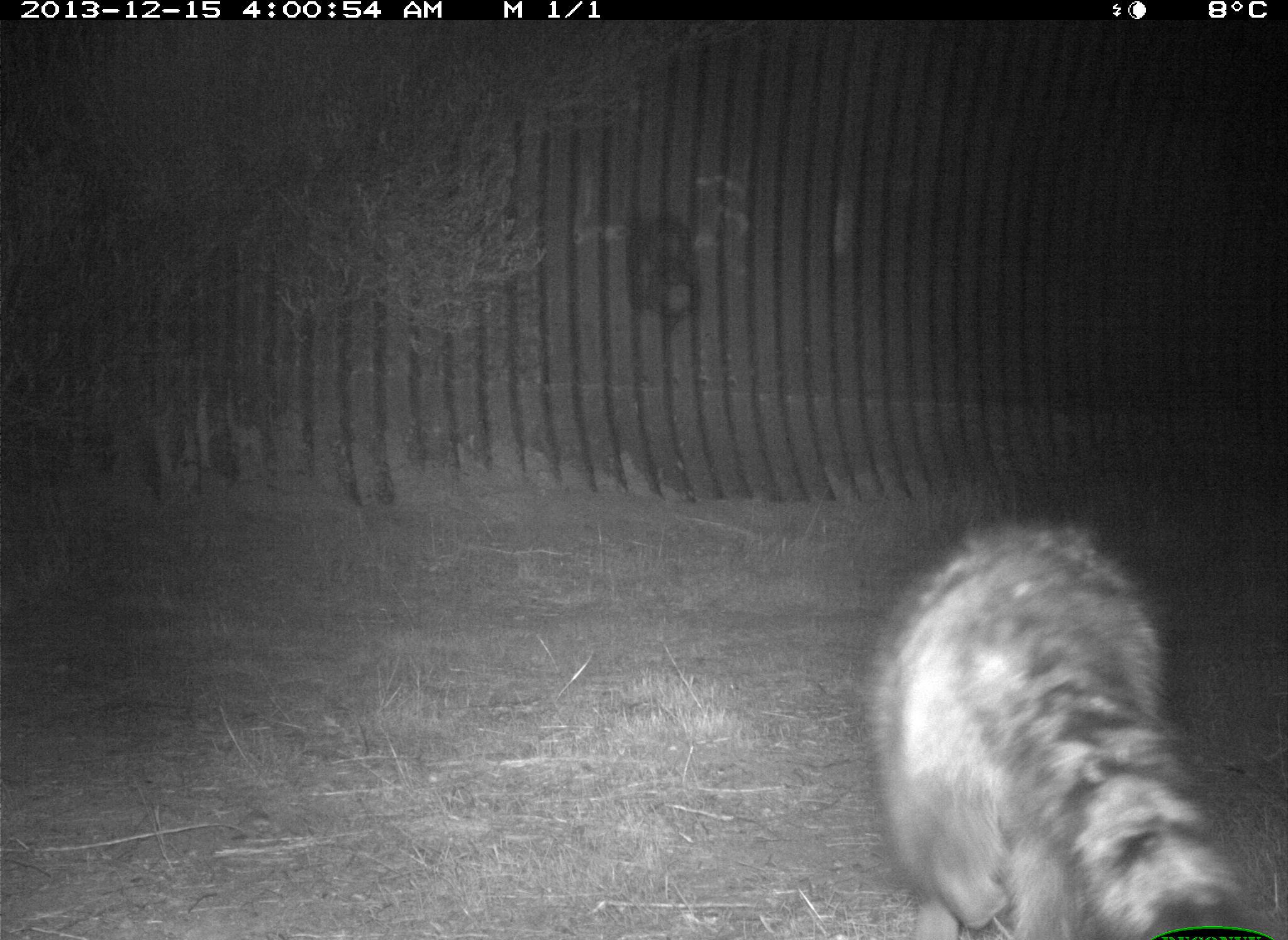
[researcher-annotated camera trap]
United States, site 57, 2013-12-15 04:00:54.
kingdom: Animalia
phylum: Chordata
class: Mammalia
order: Carnivora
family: Procyonidae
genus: Procyon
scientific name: Procyon lotor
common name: raccoon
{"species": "raccoon (Procyon lotor)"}